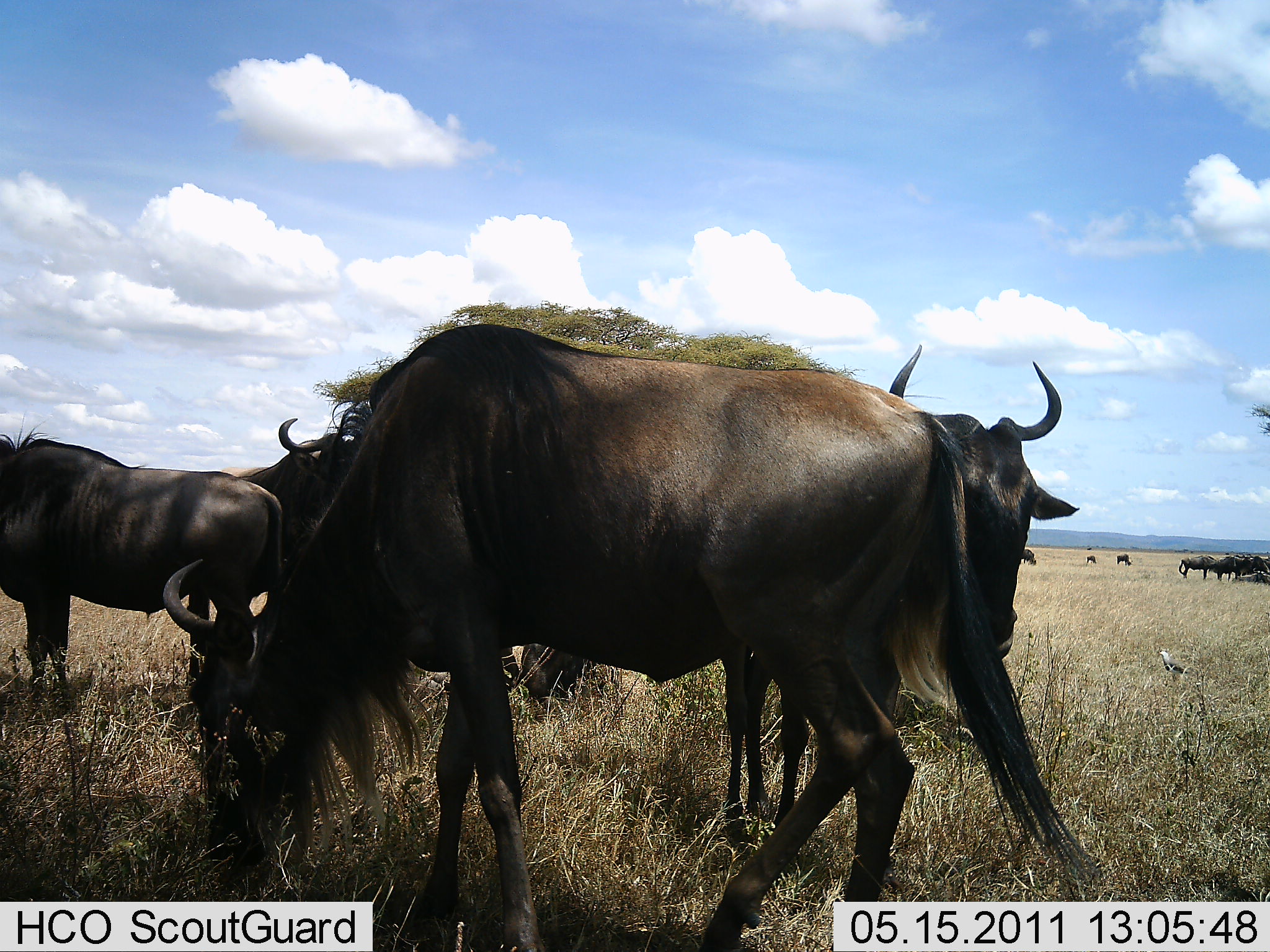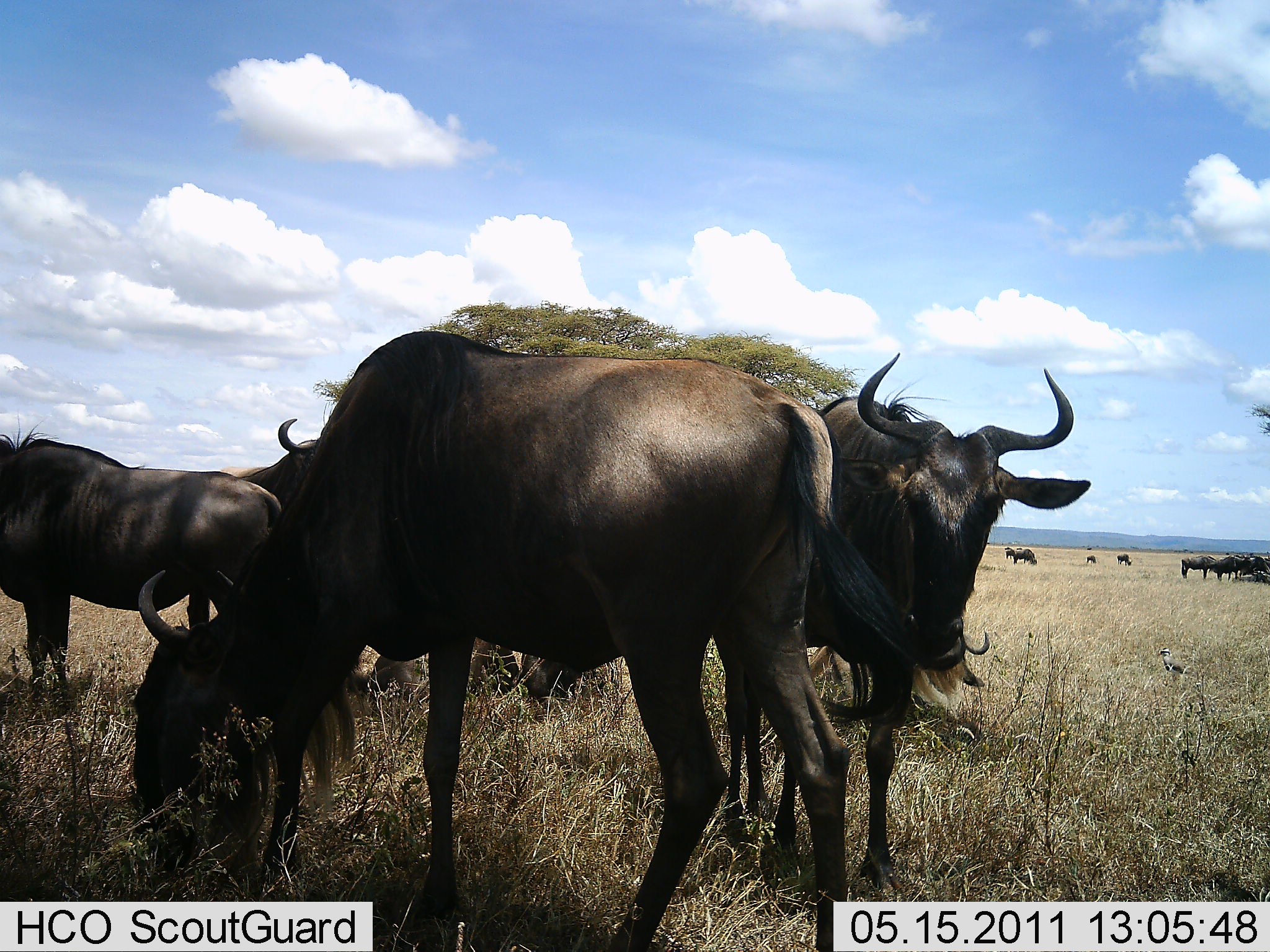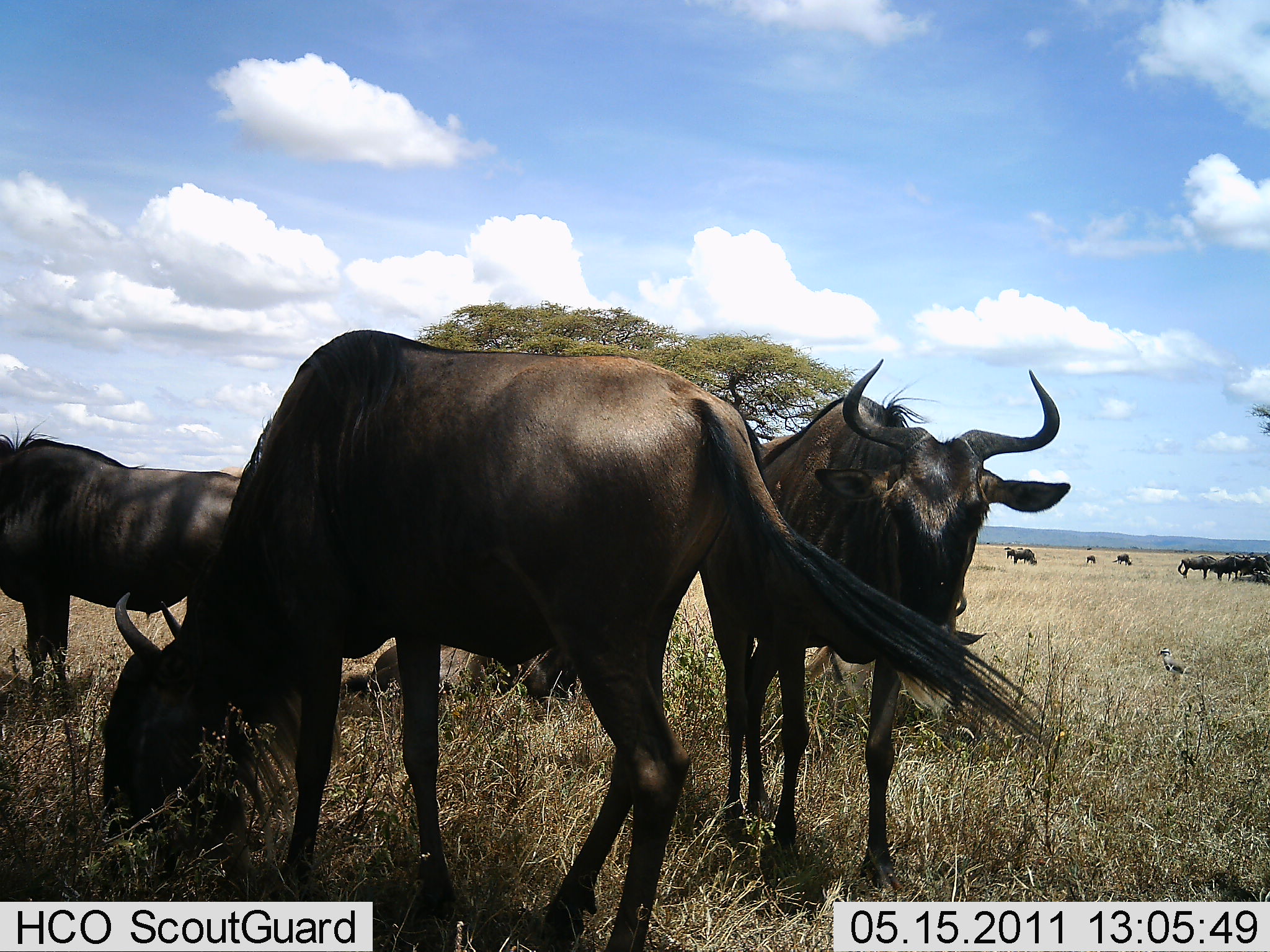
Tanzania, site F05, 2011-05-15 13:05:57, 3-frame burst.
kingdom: Animalia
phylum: Chordata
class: Mammalia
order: Artiodactyla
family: Bovidae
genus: Connochaetes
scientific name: Connochaetes taurinus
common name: blue wildebeest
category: wildebeest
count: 11-50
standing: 56%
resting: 6%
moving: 0%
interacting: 0%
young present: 0%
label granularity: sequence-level